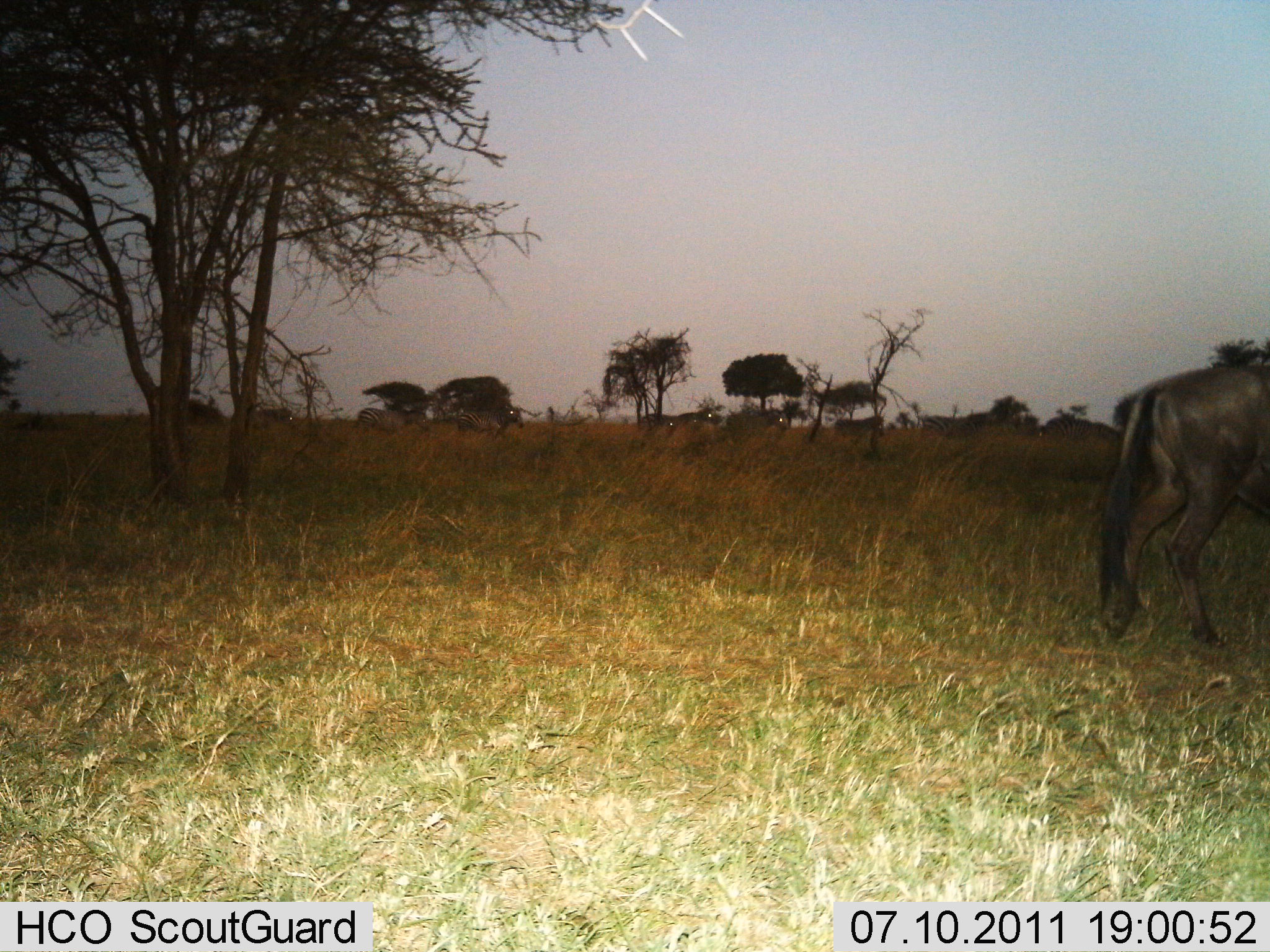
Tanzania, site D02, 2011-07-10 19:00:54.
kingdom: Animalia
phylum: Chordata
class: Mammalia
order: Artiodactyla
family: Bovidae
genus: Connochaetes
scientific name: Connochaetes taurinus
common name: blue wildebeest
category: wildebeest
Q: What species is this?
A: Wildebeest (blue wildebeest) (Connochaetes taurinus).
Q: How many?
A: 1.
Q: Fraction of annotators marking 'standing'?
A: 67%.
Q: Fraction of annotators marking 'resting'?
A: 0%.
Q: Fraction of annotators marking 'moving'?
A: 33%.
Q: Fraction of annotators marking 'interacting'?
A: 0%.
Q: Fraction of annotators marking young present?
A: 0%.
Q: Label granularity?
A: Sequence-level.